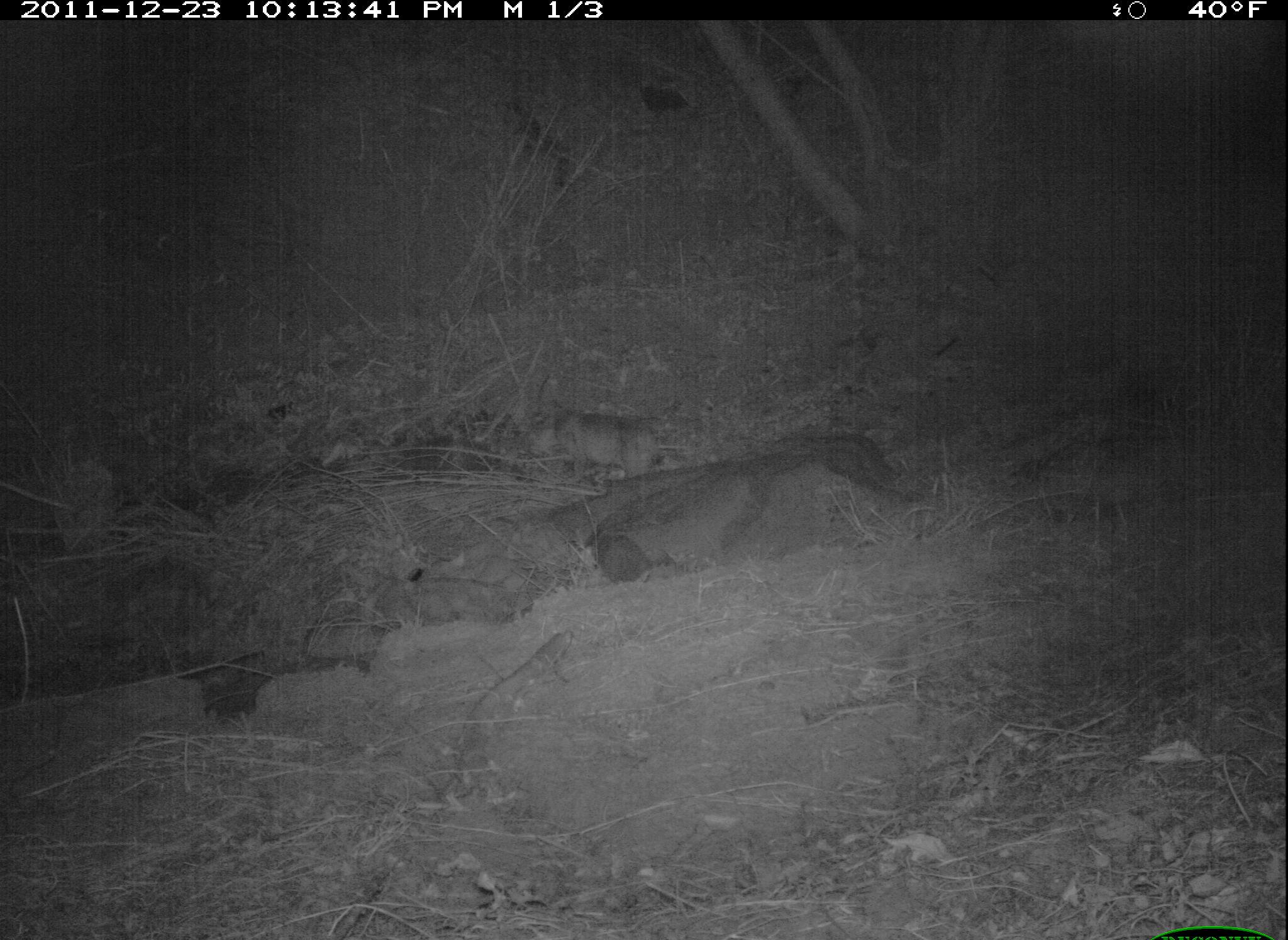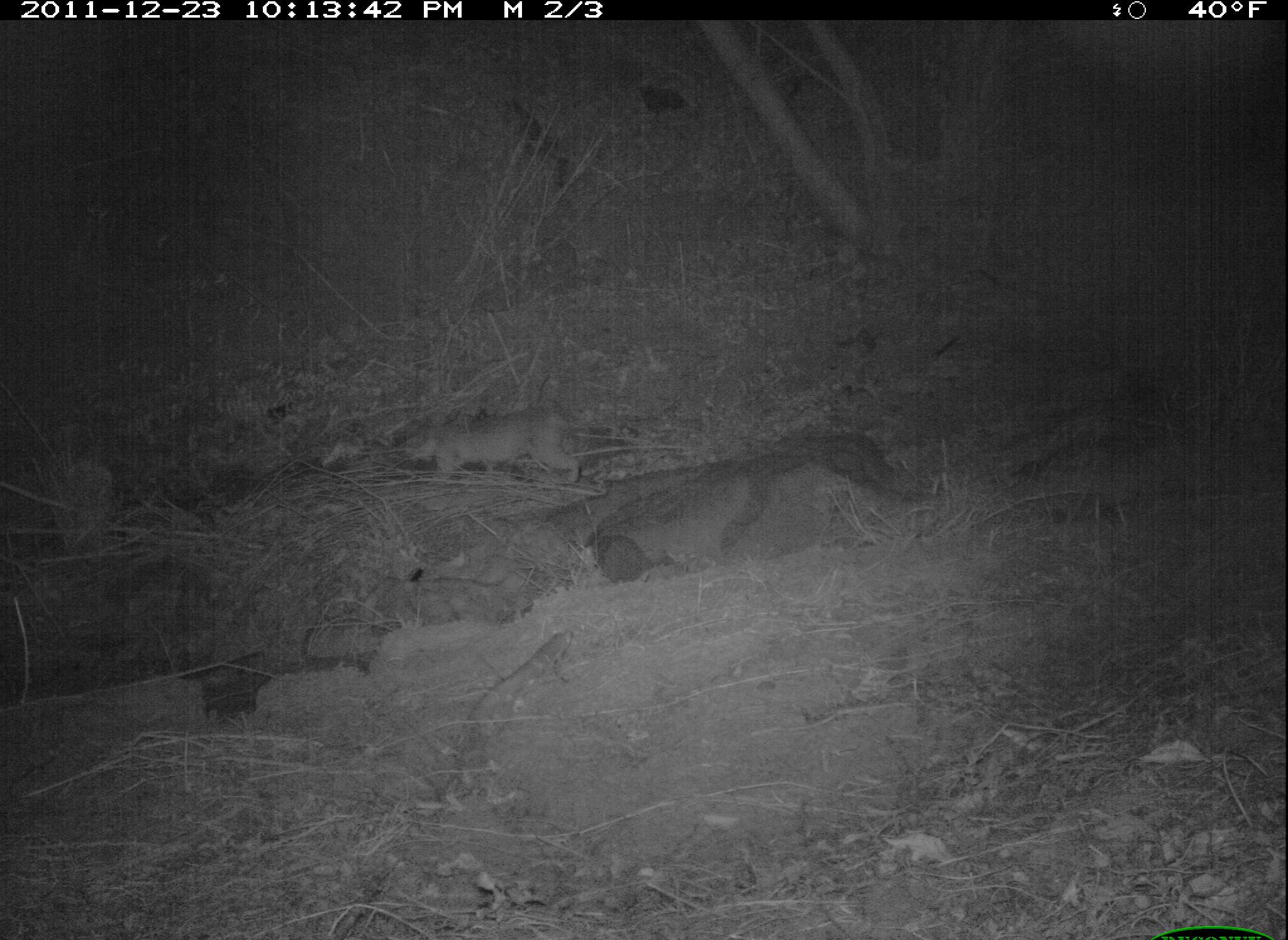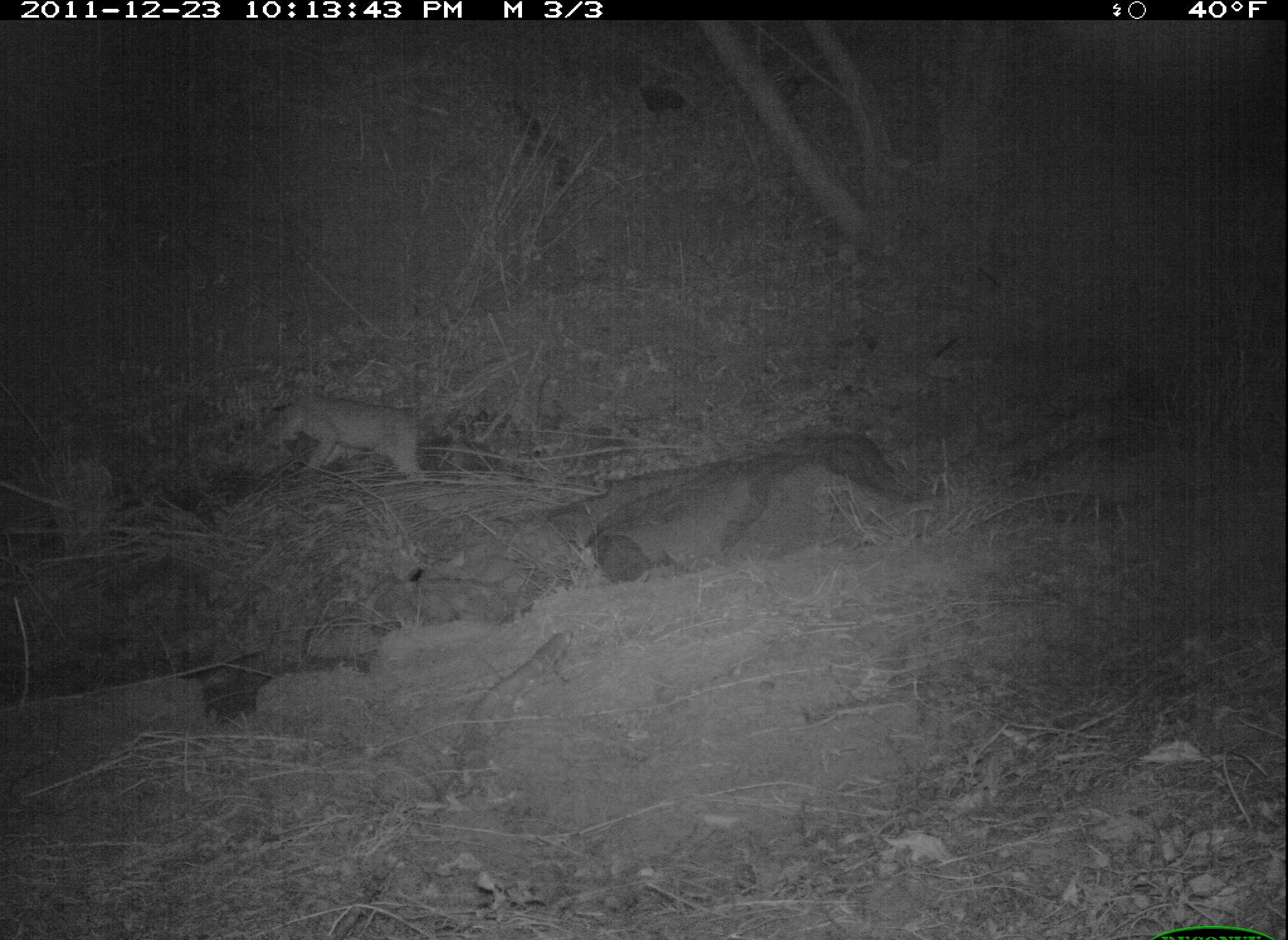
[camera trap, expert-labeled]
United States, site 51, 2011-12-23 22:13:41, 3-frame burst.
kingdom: Animalia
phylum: Chordata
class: Mammalia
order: Carnivora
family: Felidae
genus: Lynx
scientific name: Lynx rufus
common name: bobcat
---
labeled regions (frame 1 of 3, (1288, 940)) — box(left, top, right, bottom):
bobcat: box(541, 403, 699, 498)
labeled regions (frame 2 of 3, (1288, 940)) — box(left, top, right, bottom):
bobcat: box(394, 399, 609, 494)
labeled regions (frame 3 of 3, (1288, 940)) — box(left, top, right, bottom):
bobcat: box(256, 379, 452, 488)